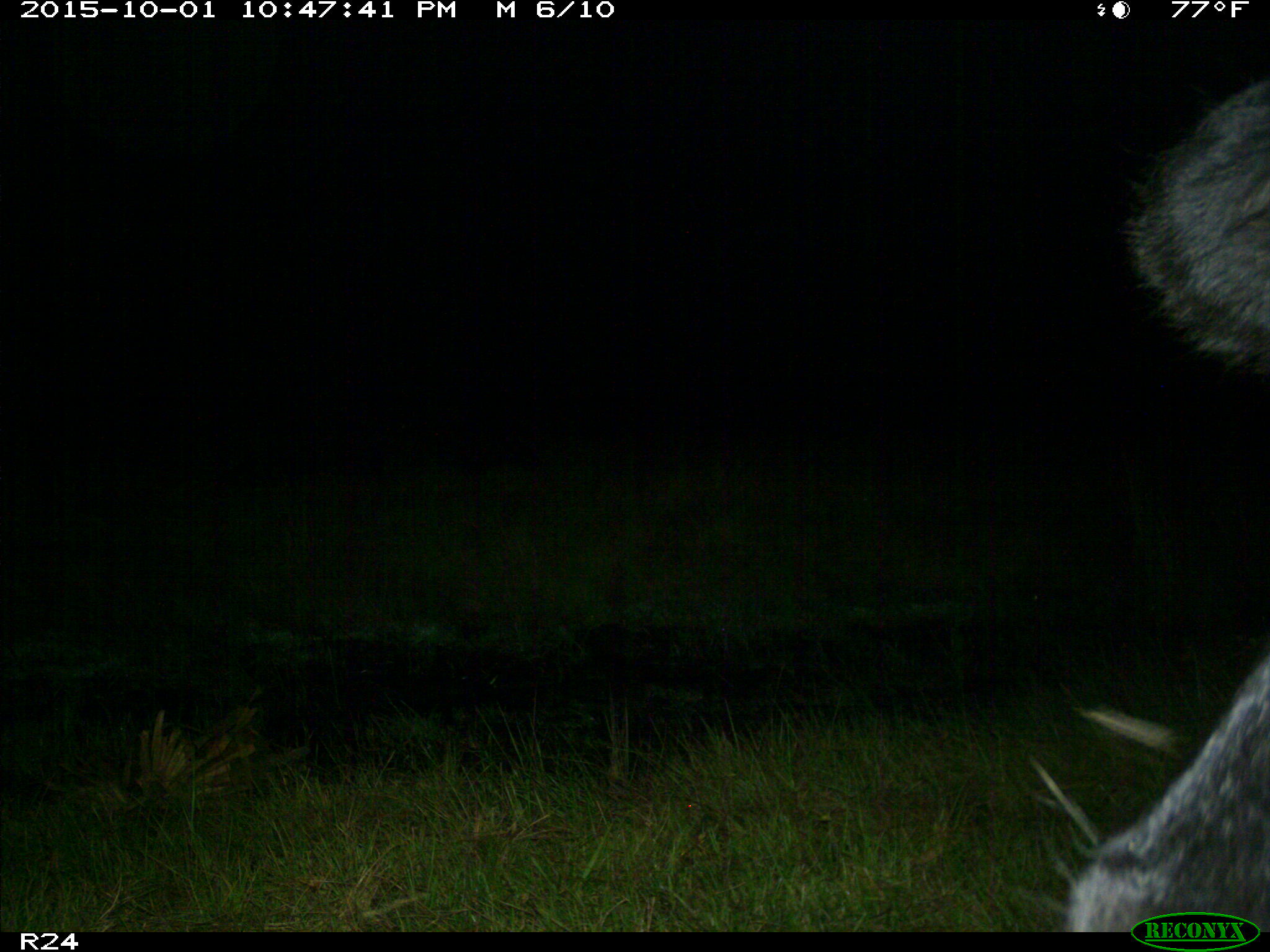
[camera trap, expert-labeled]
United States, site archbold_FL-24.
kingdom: Animalia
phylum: Chordata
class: Mammalia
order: Artiodactyla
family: Bovidae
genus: Bos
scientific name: Bos taurus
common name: domestic cow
Bos taurus (domestic cow).